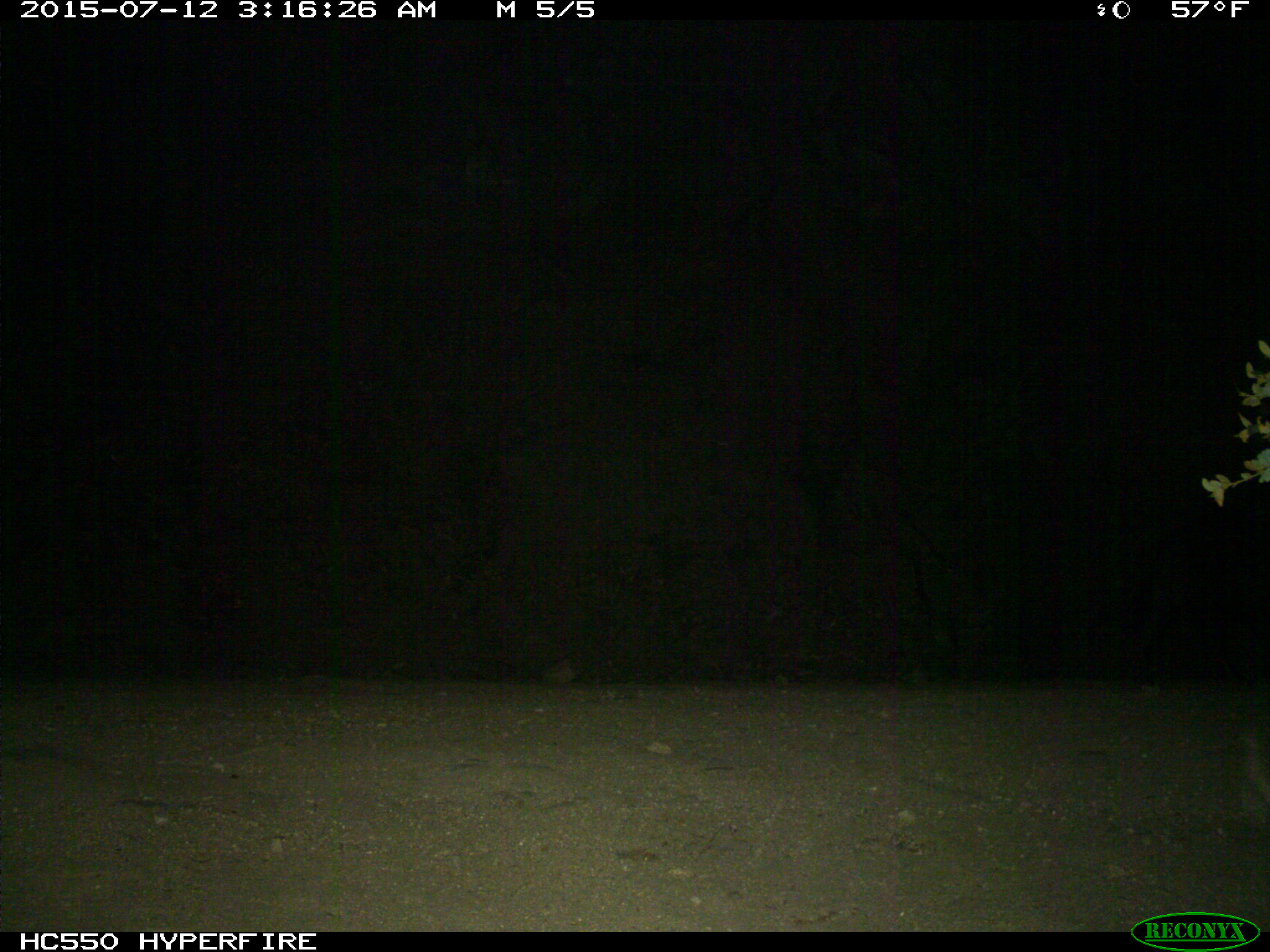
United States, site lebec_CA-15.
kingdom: Animalia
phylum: Chordata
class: Mammalia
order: Artiodactyla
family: Suidae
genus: Sus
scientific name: Sus scrofa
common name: wild boar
Sus scrofa (wild boar).